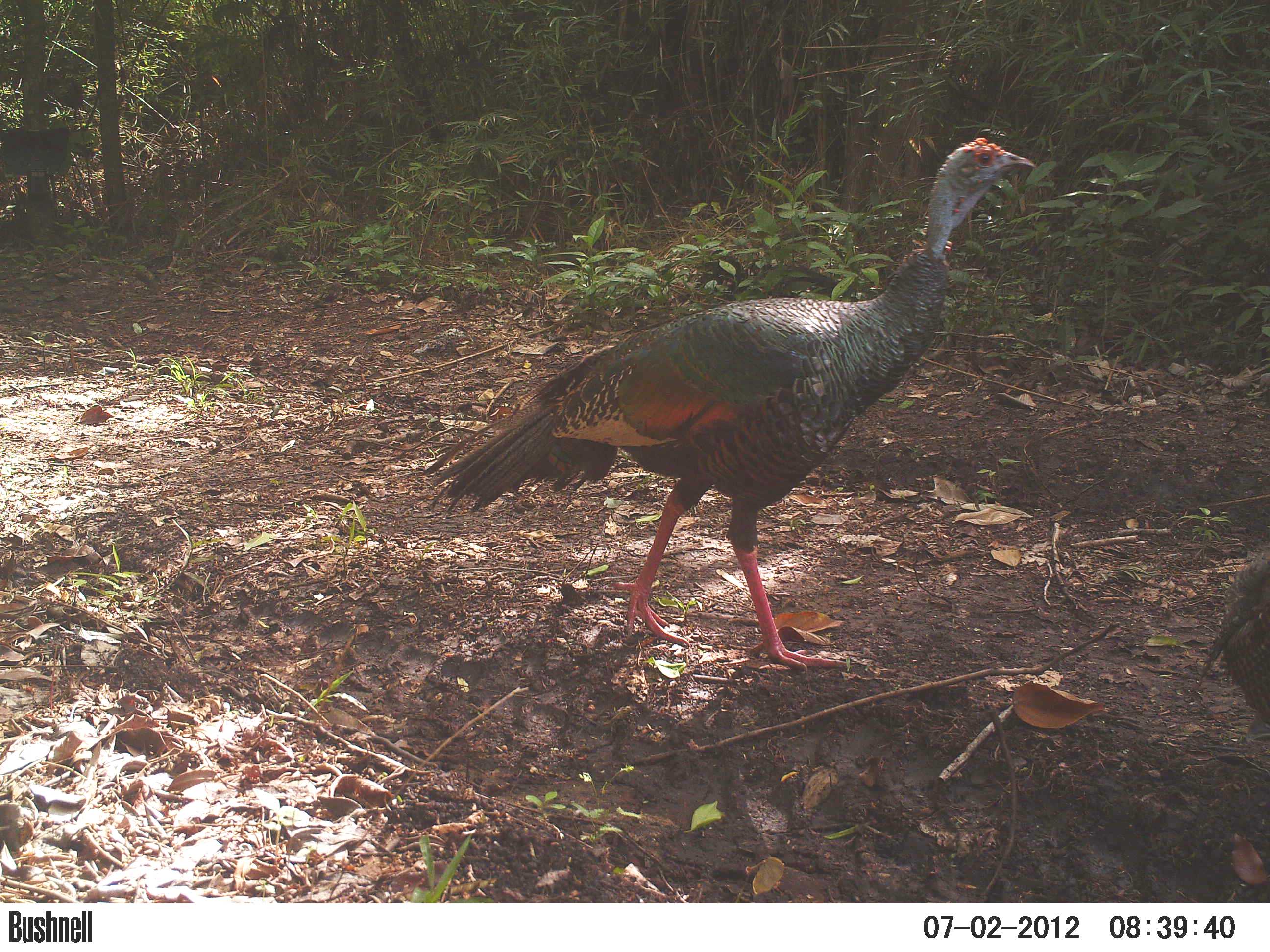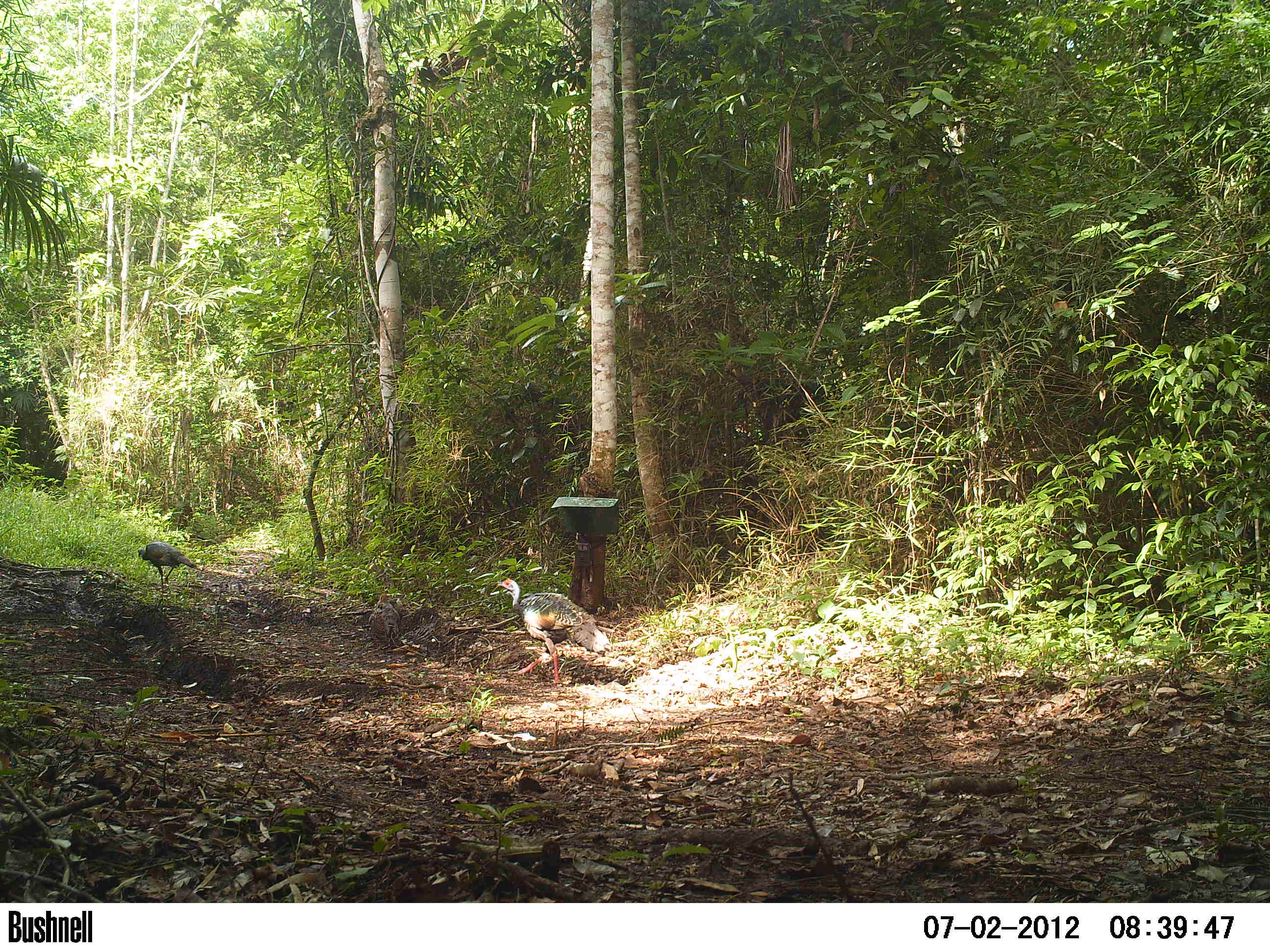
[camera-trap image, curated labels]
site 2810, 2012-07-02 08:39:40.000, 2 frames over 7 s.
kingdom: Animalia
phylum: Chordata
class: Aves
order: Galliformes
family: Phasianidae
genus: Meleagris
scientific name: Meleagris ocellata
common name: ocellated turkey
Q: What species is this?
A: Meleagris ocellata (ocellated turkey).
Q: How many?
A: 4.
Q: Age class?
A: Adult.